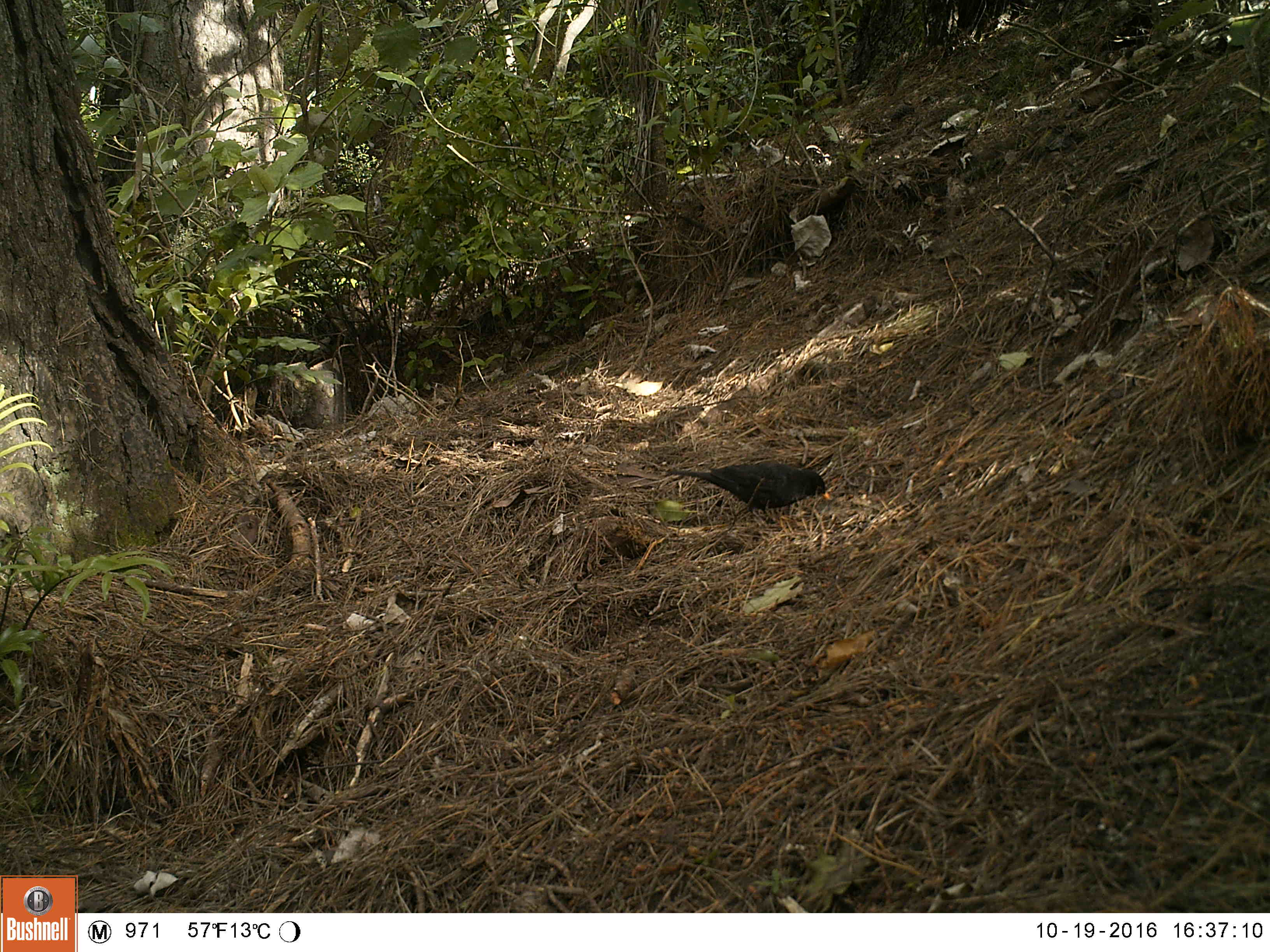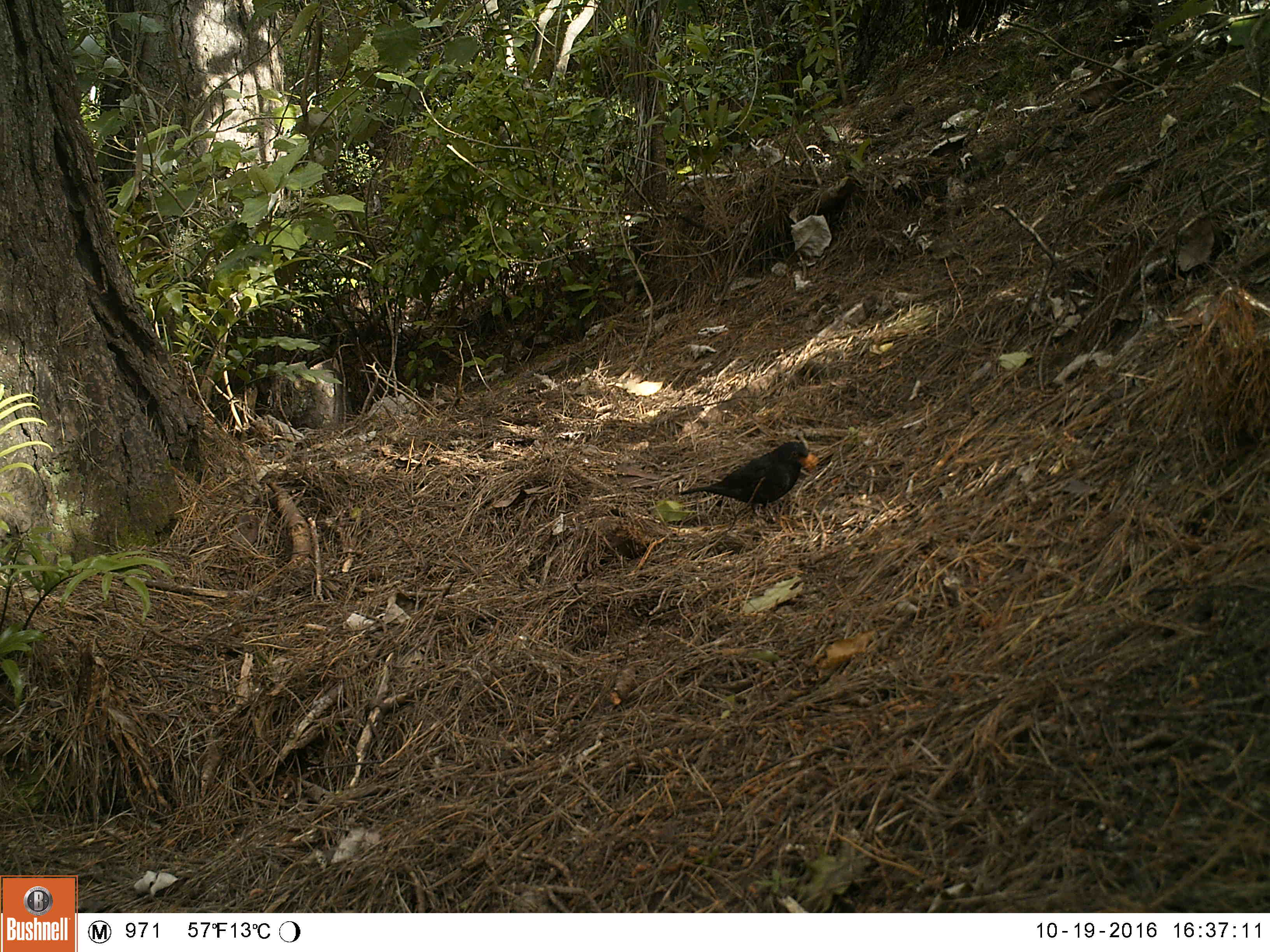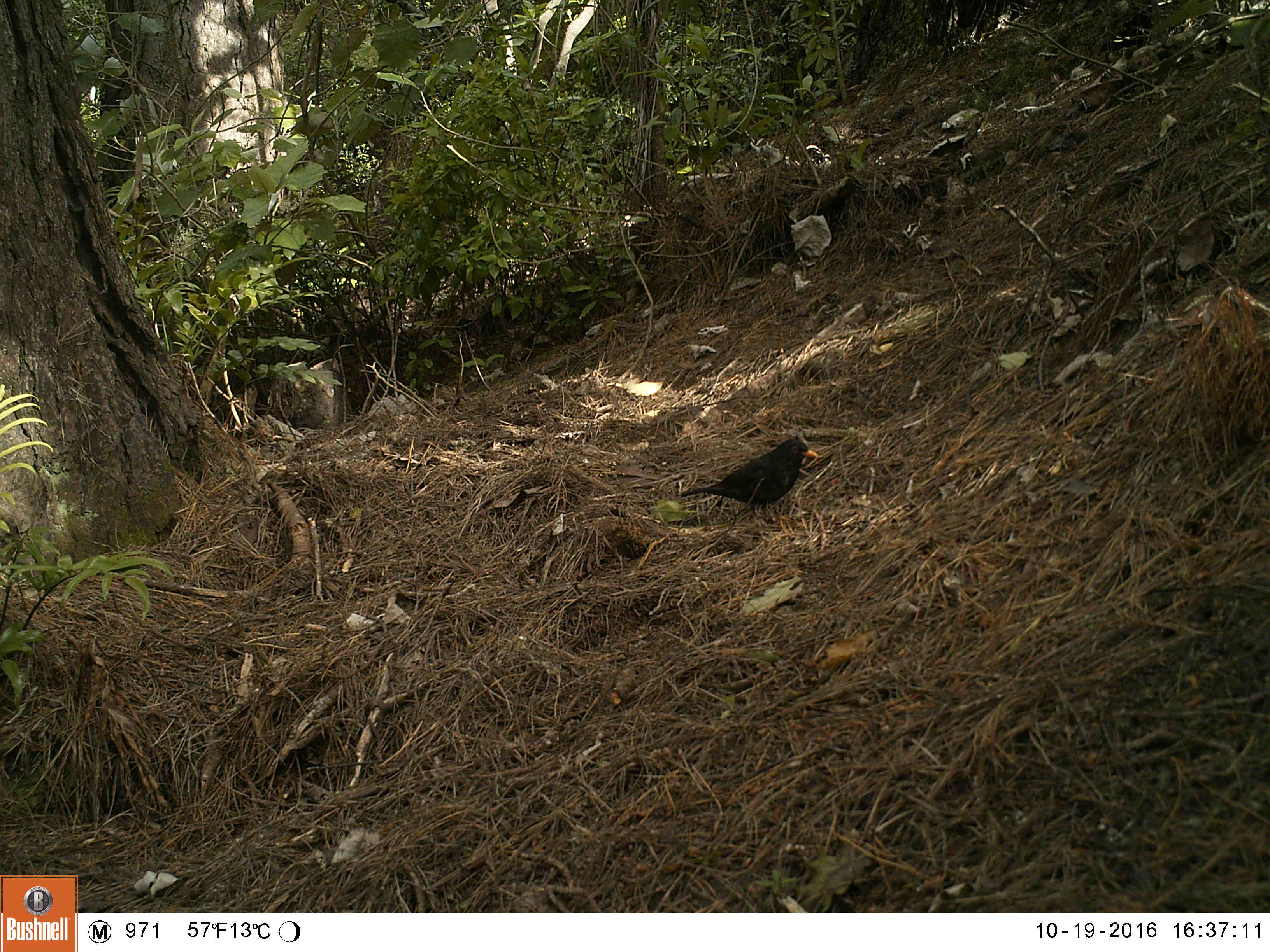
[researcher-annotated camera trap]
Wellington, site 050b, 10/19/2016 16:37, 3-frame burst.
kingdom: Animalia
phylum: Chordata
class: Aves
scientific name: Aves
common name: bird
Bird (Aves).